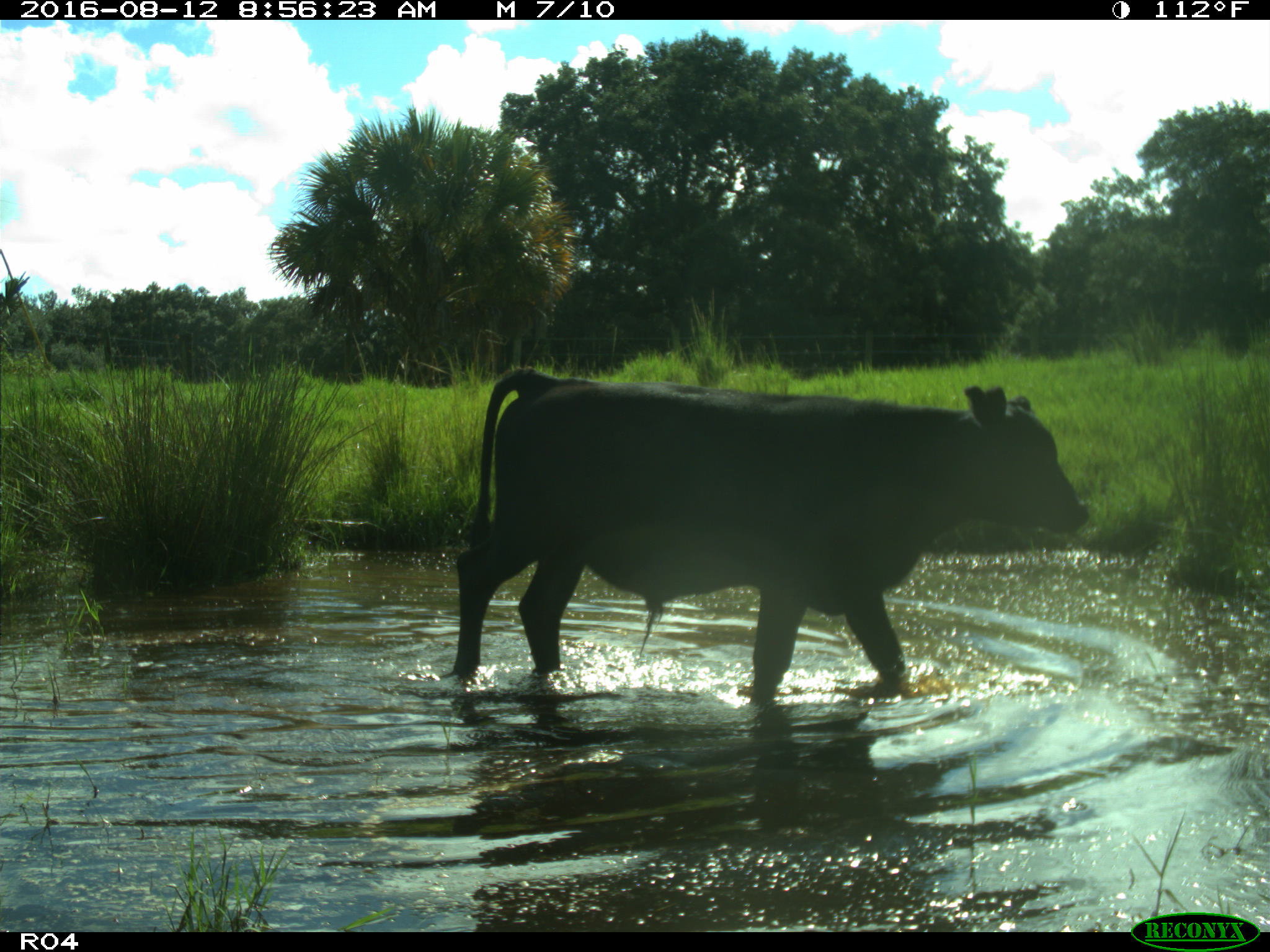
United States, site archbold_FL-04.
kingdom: Animalia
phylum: Chordata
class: Mammalia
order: Artiodactyla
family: Bovidae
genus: Bos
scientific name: Bos taurus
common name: domestic cow